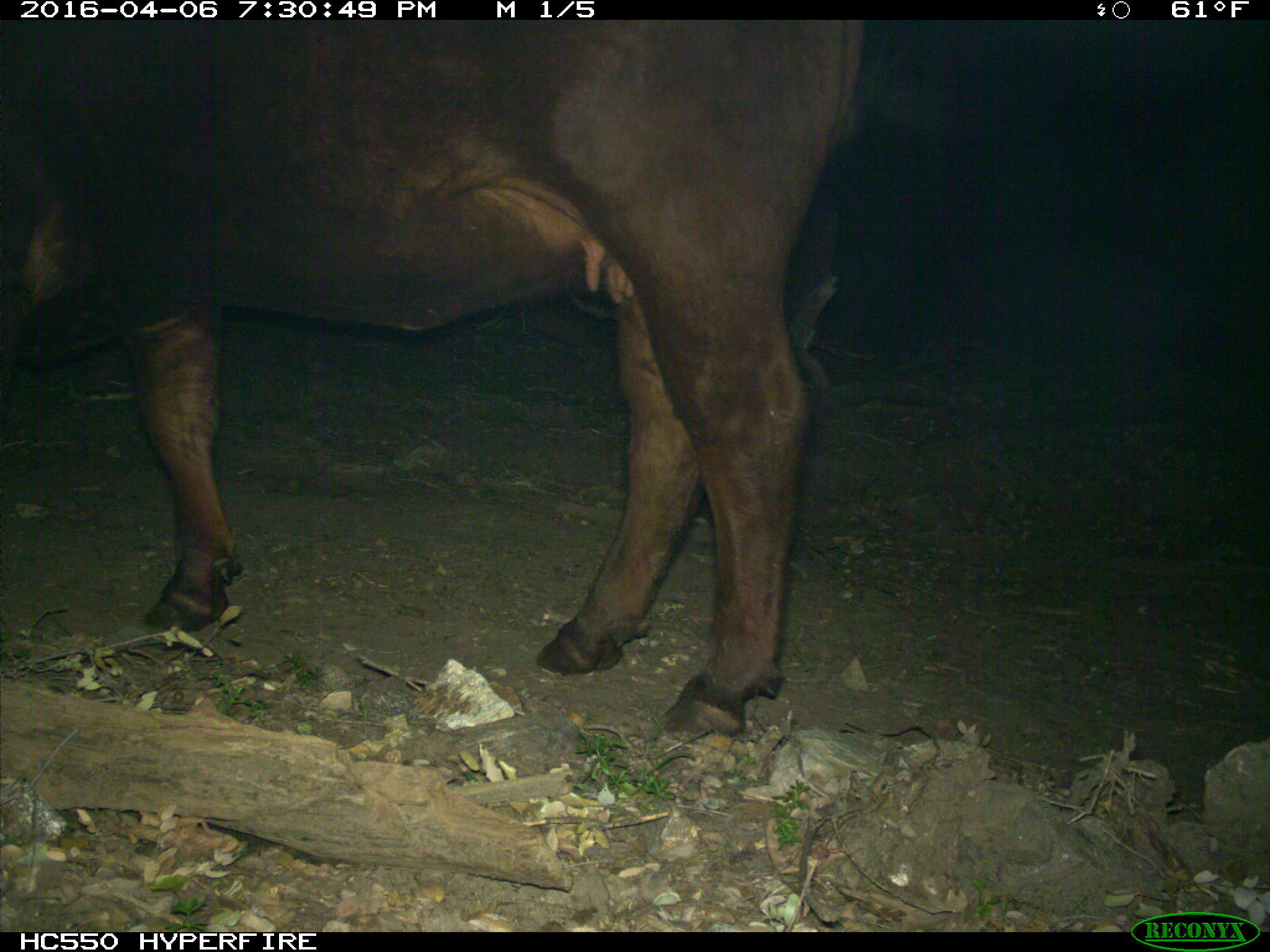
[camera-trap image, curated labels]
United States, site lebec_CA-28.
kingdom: Animalia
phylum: Chordata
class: Mammalia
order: Artiodactyla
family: Bovidae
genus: Bos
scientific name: Bos taurus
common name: domestic cow